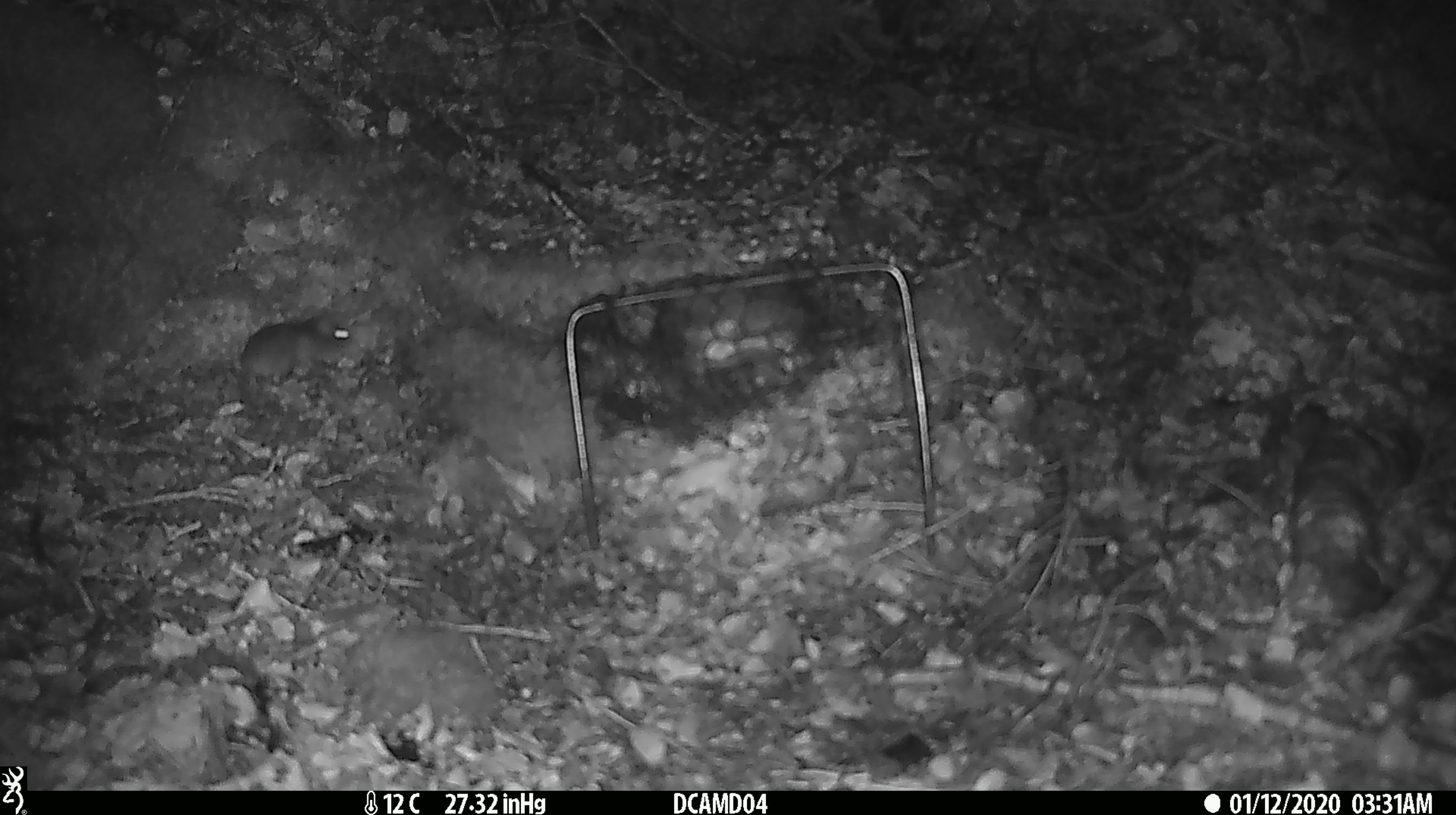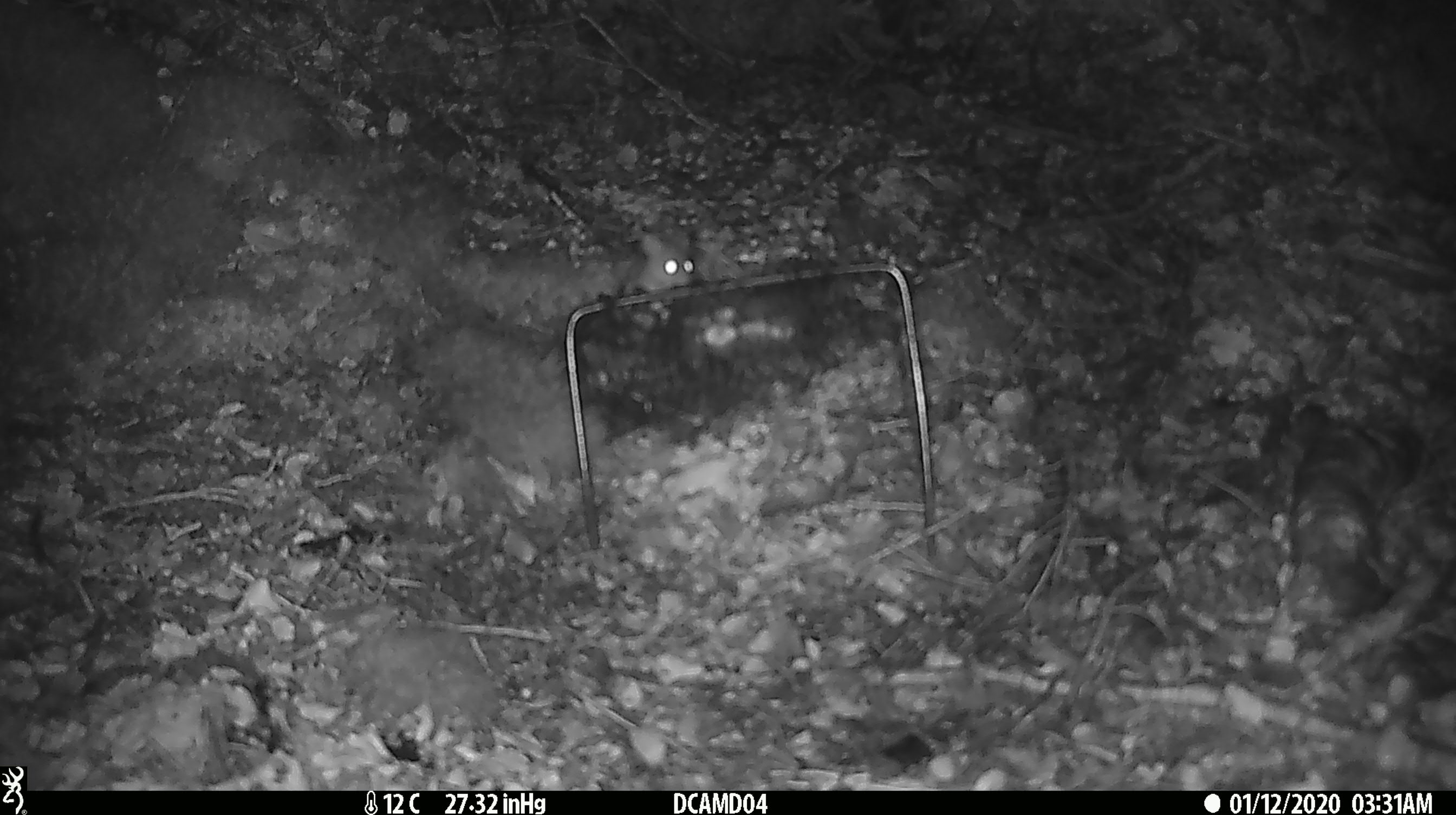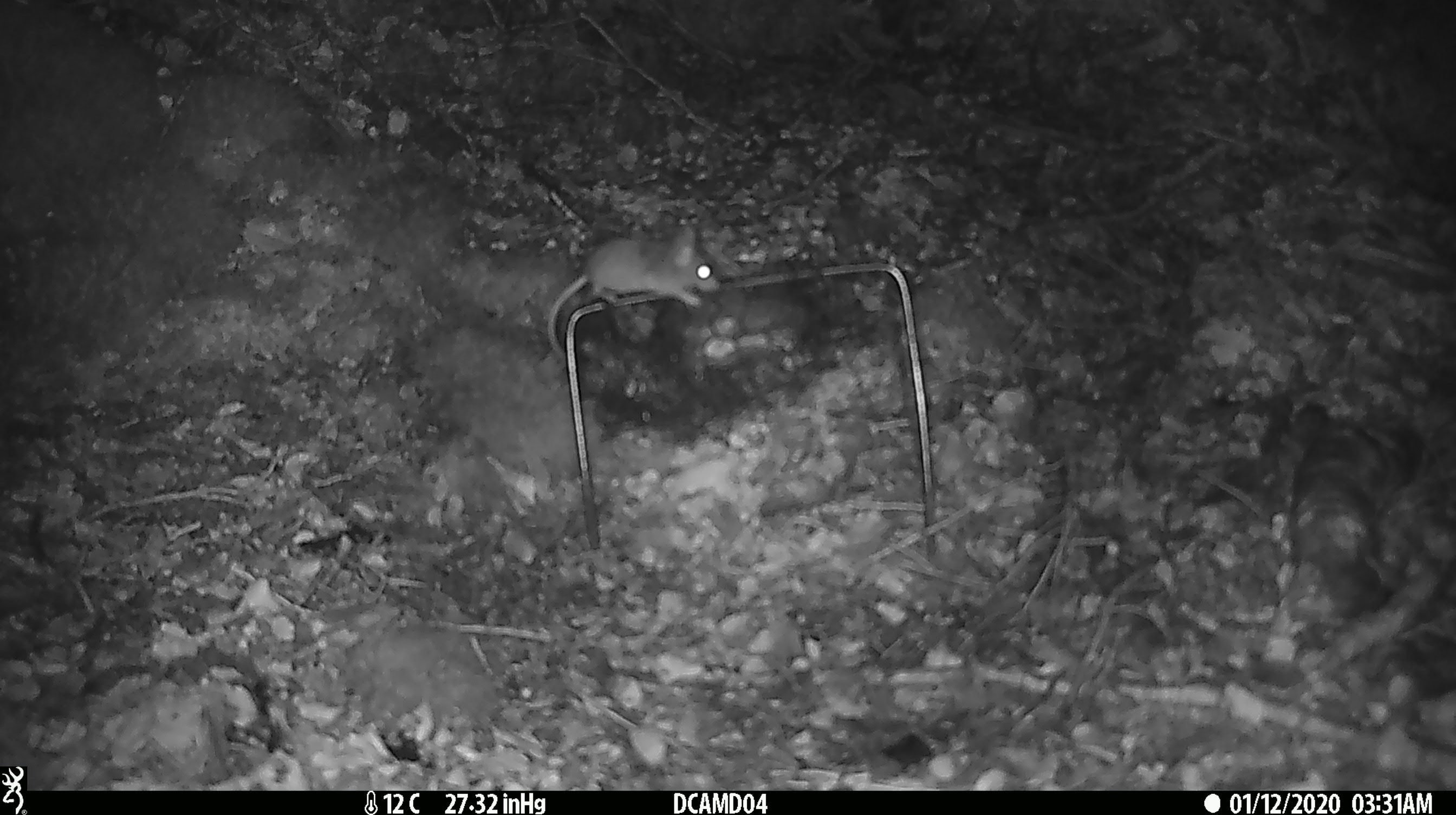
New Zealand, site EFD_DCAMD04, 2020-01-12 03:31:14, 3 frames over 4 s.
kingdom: Animalia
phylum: Chordata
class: Mammalia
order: Rodentia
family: Muridae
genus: Mus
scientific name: Mus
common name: mouse